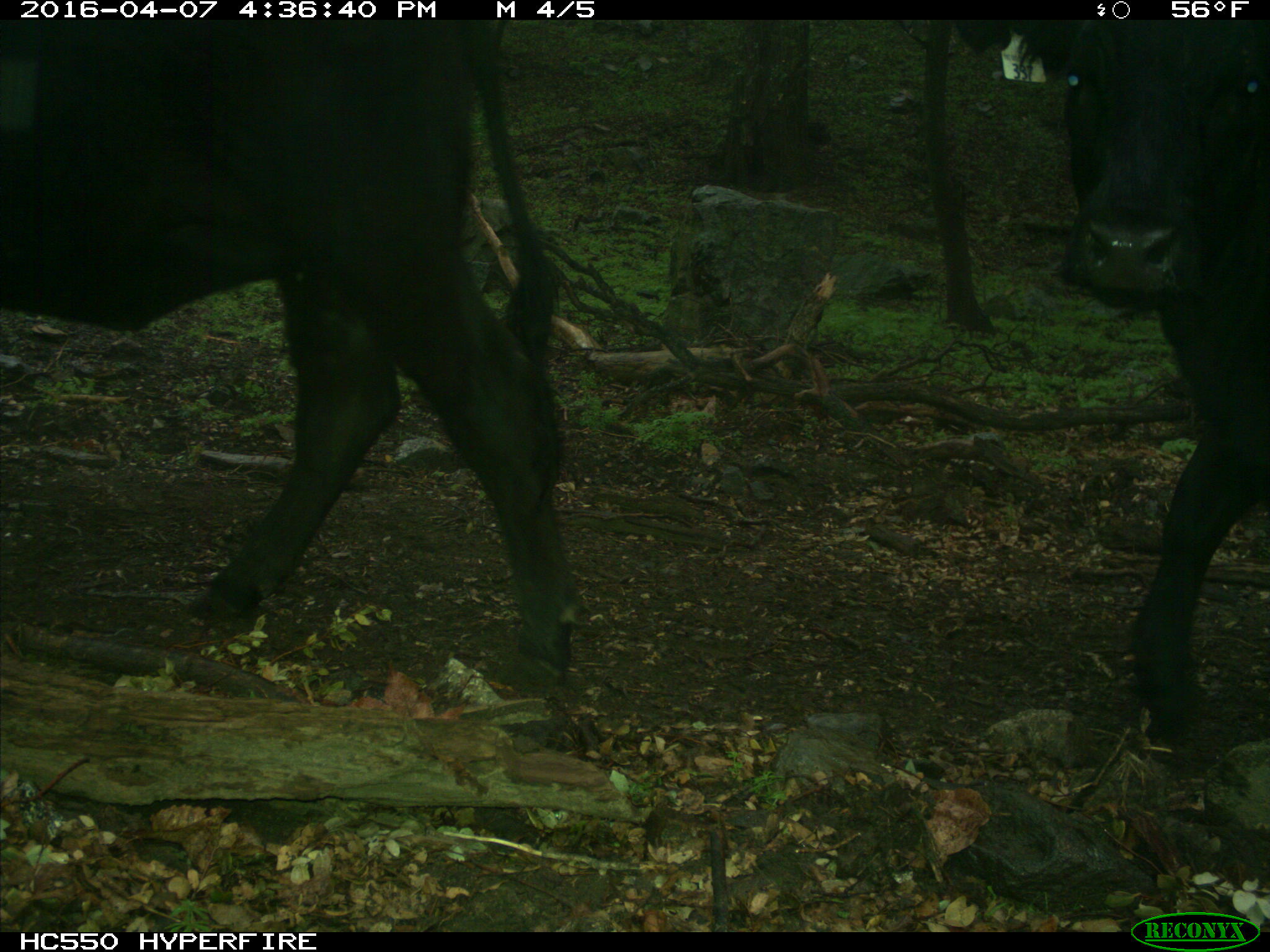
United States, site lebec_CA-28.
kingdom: Animalia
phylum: Chordata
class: Mammalia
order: Artiodactyla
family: Bovidae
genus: Bos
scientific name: Bos taurus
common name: domestic cow